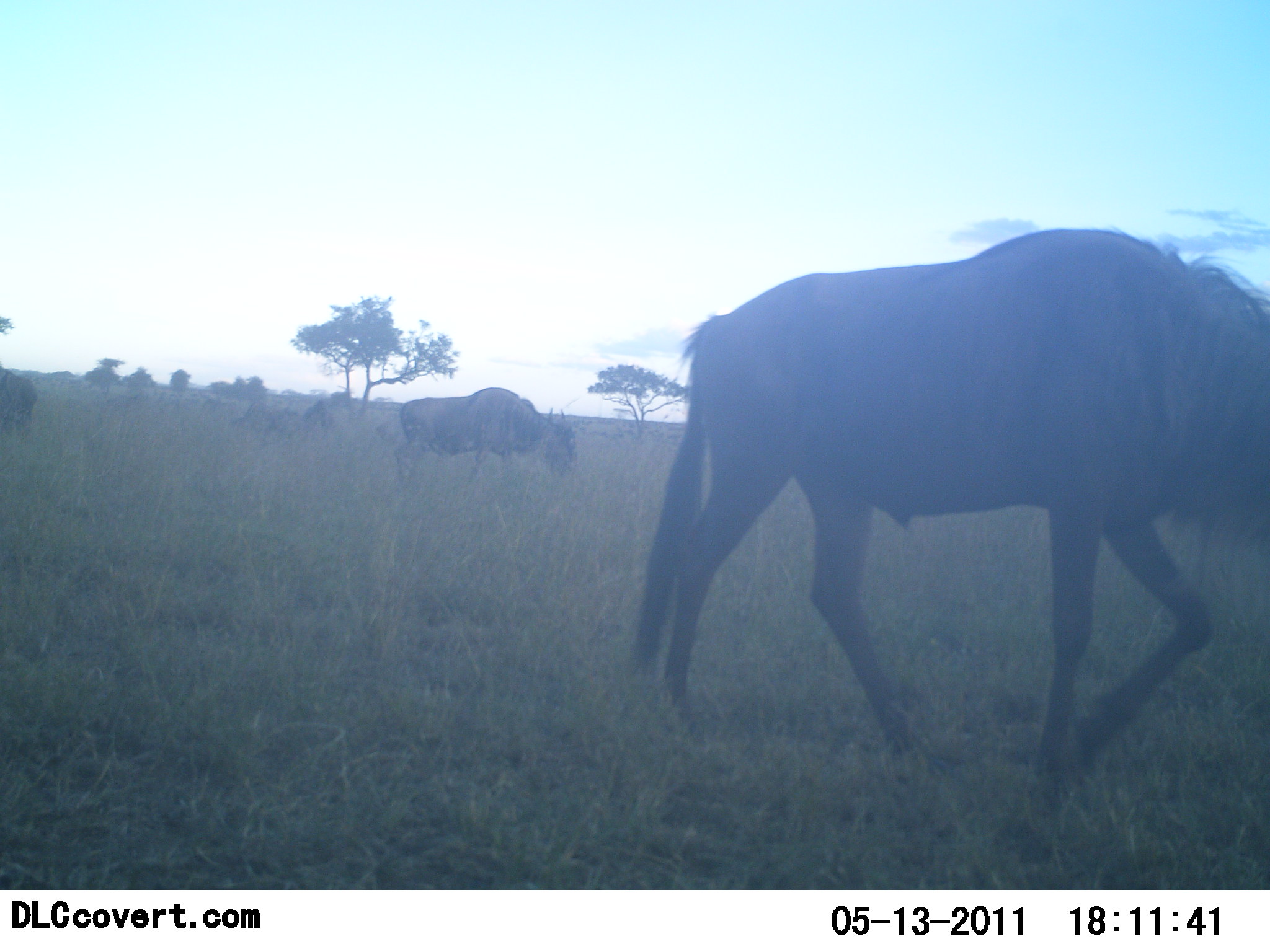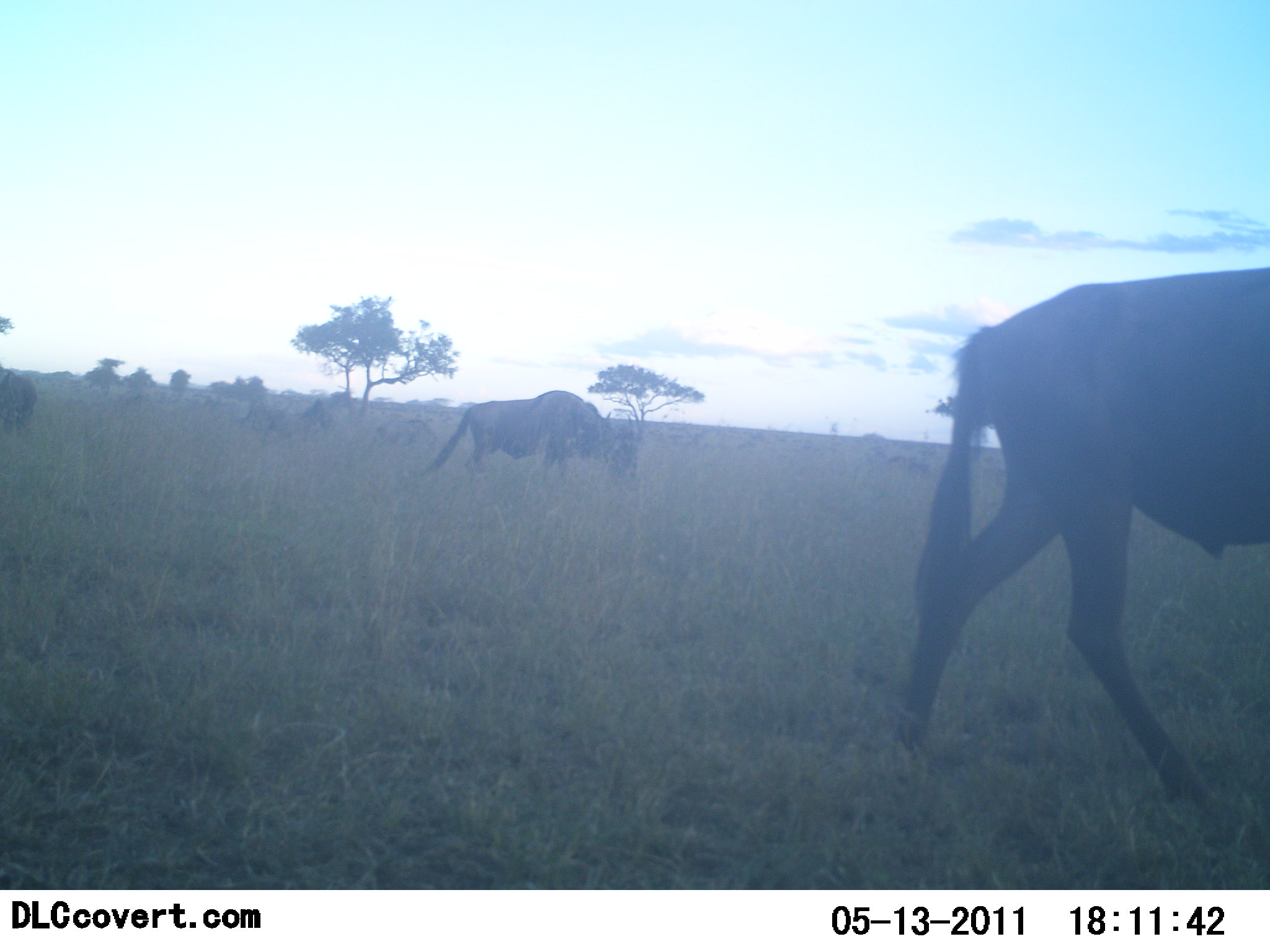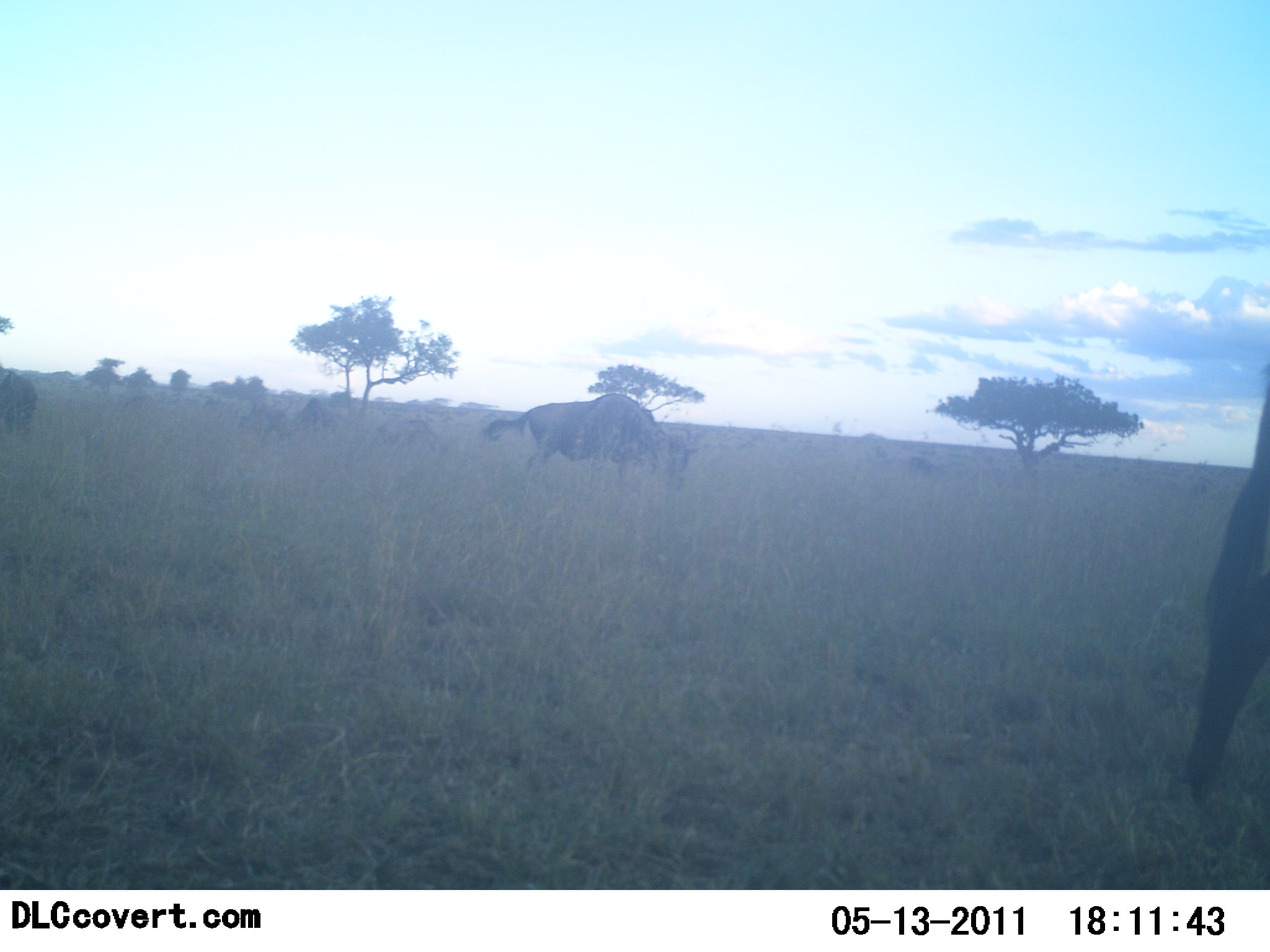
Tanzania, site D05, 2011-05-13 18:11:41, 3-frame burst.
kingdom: Animalia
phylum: Chordata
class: Mammalia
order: Artiodactyla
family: Bovidae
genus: Connochaetes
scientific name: Connochaetes taurinus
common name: blue wildebeest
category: wildebeest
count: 3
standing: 8%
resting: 0%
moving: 83%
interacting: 0%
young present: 0%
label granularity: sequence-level